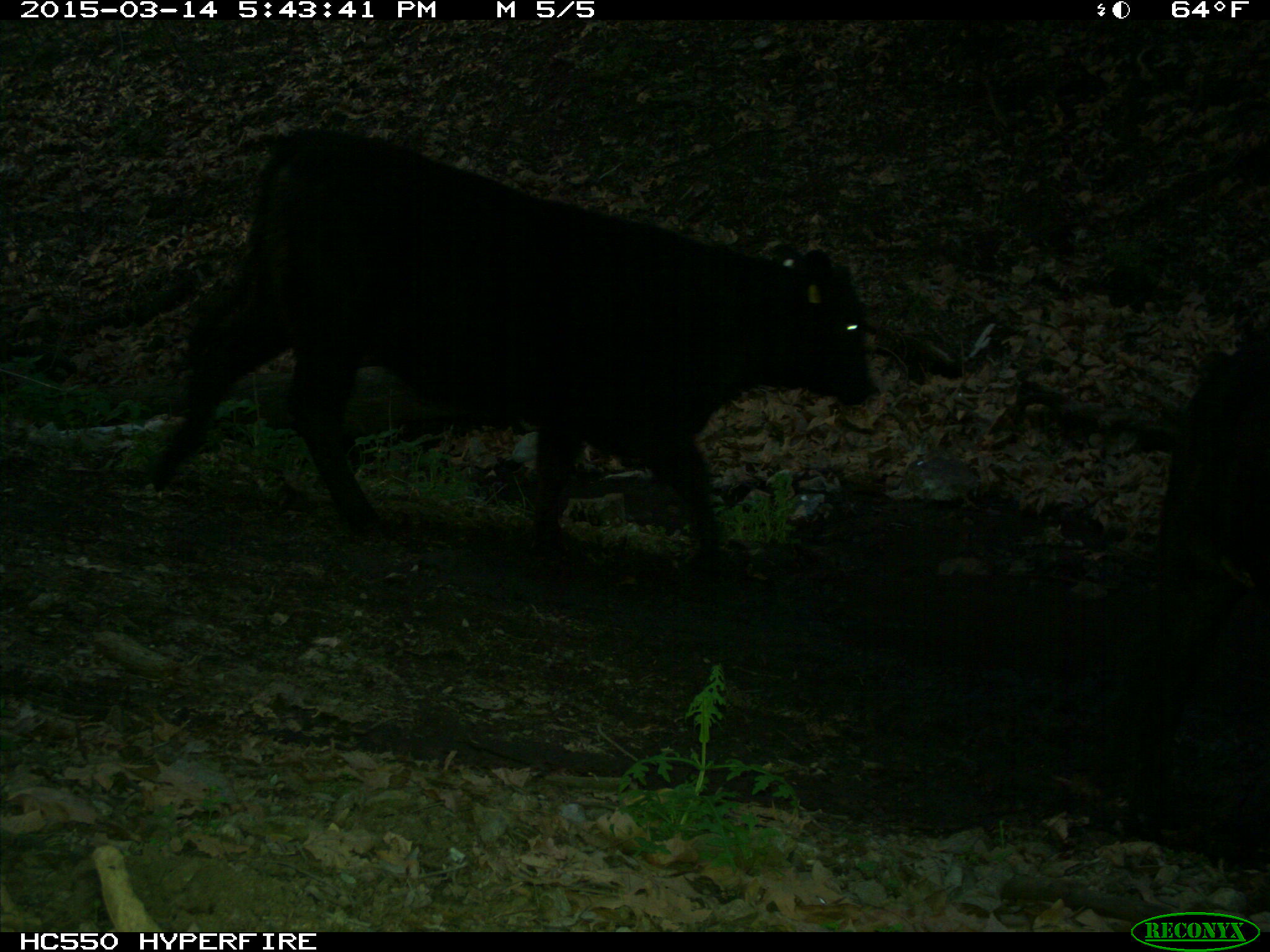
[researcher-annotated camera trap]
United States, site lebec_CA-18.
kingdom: Animalia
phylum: Chordata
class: Mammalia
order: Artiodactyla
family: Bovidae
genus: Bos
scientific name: Bos taurus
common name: domestic cow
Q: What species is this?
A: Bos taurus (domestic cow).